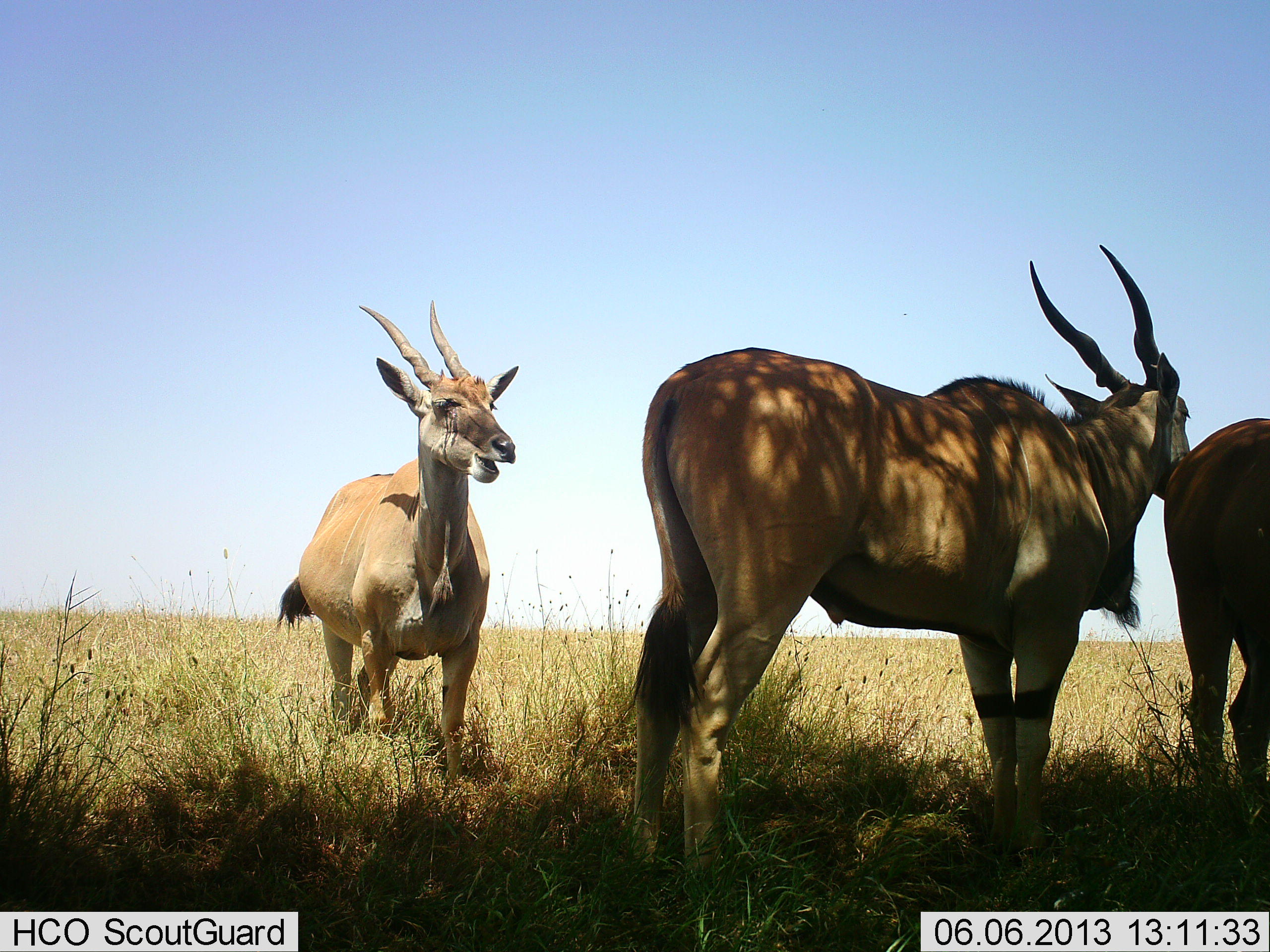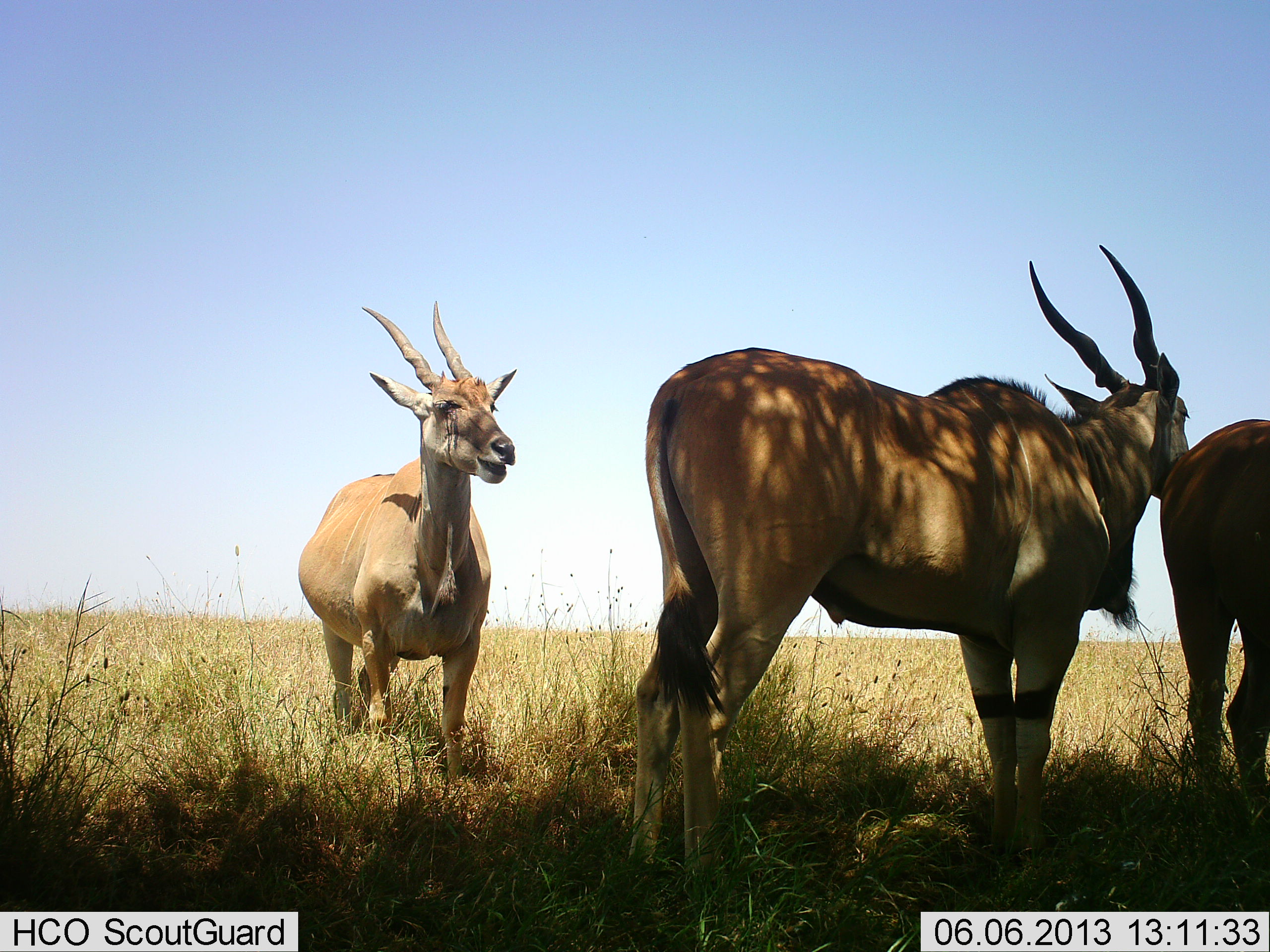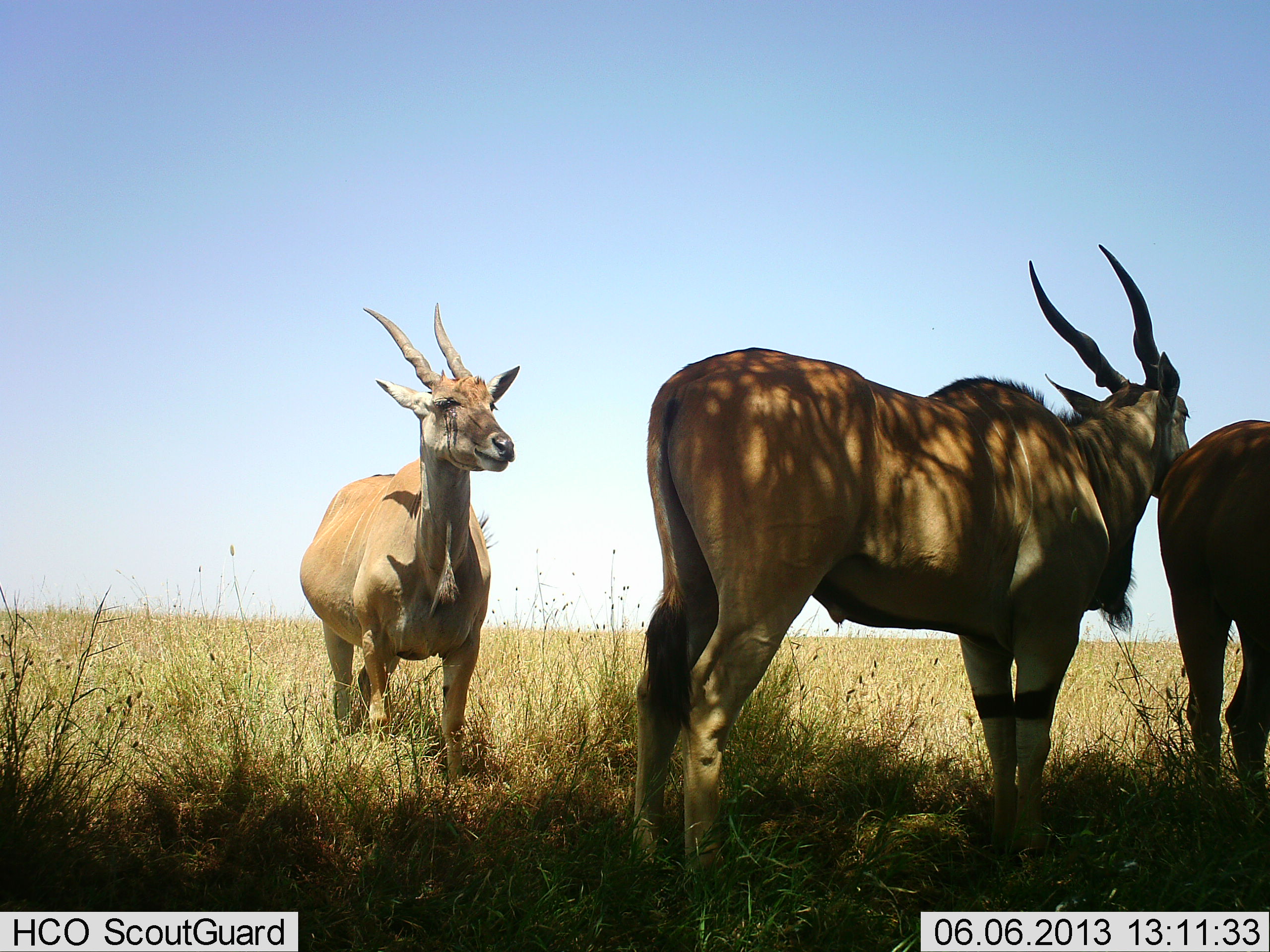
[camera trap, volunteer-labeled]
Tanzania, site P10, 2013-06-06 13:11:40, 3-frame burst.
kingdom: Animalia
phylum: Chordata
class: Mammalia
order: Artiodactyla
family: Bovidae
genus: Tragelaphus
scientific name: Tragelaphus oryx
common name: eland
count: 3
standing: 100%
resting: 0%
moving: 0%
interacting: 0%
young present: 0%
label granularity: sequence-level